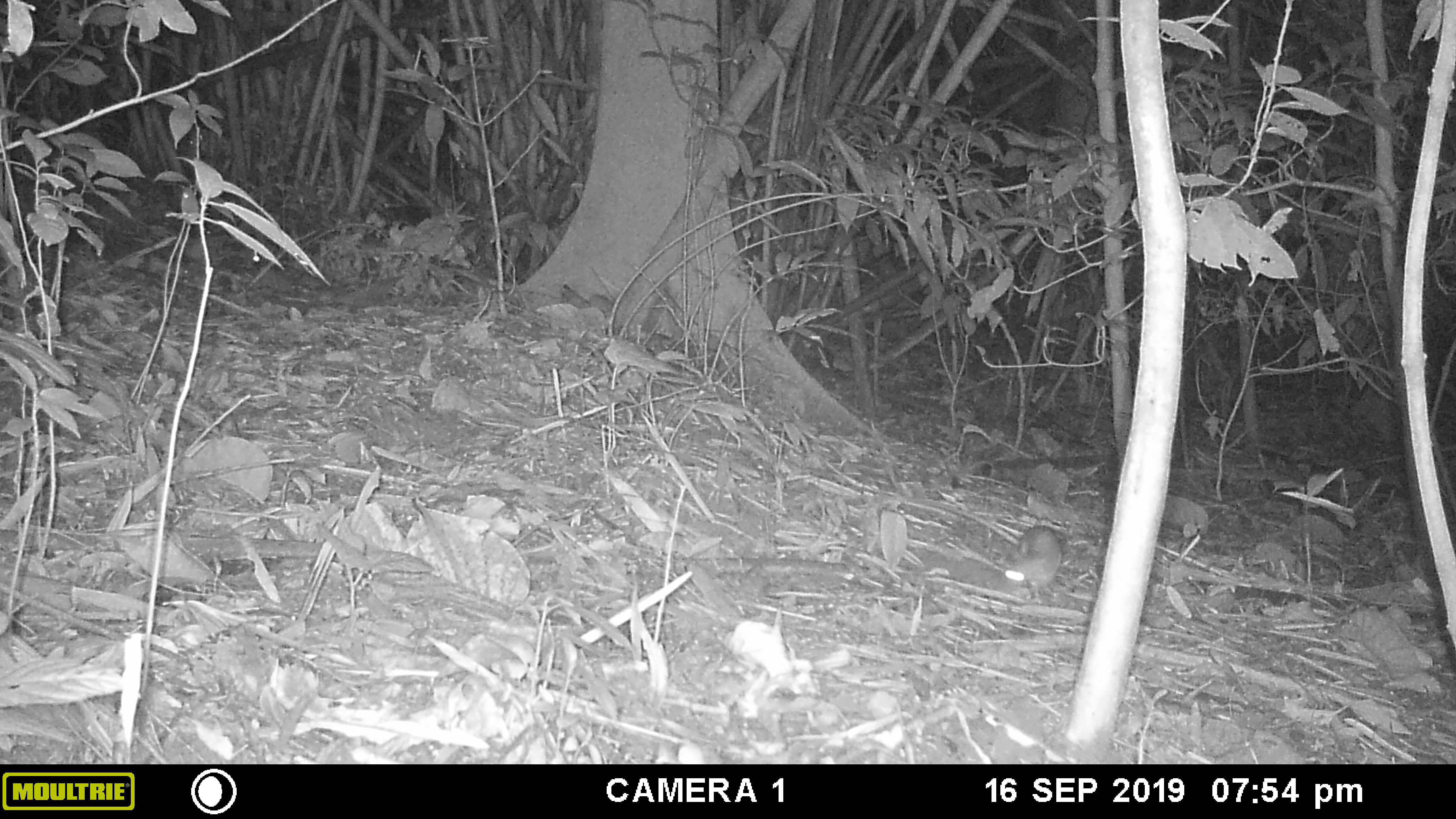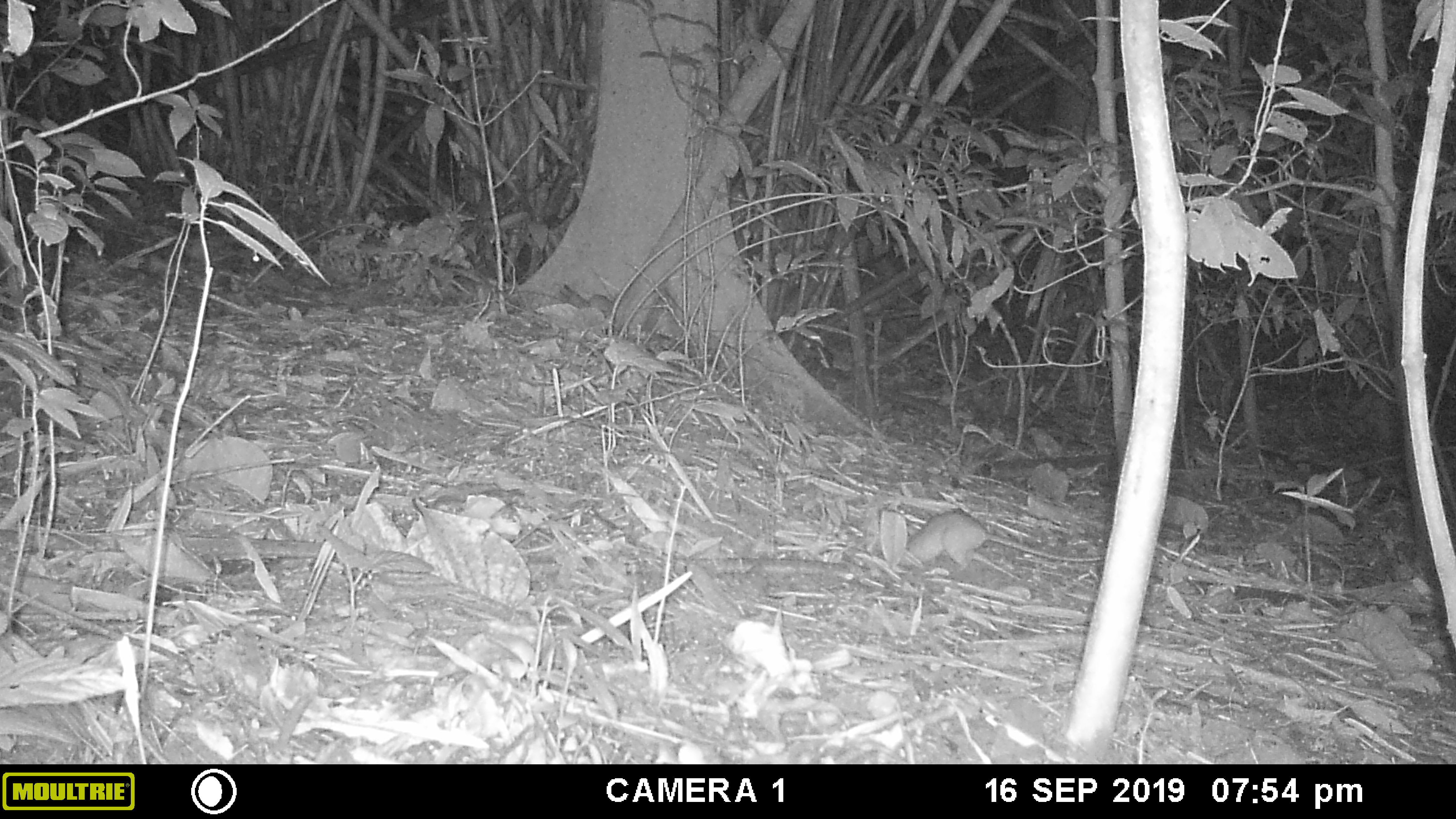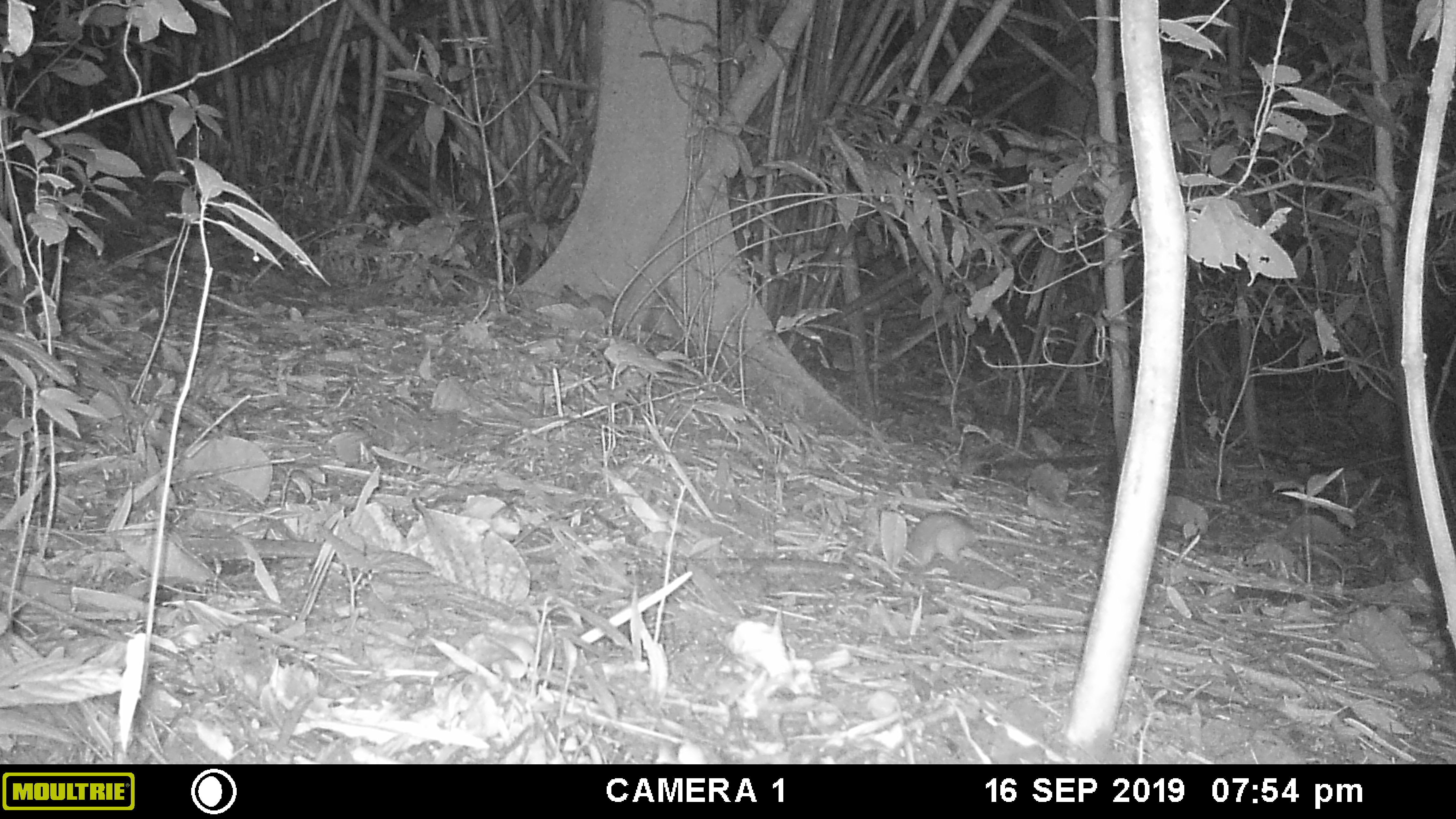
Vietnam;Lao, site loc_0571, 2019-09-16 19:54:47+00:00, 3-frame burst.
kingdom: Animalia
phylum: Chordata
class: Mammalia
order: Rodentia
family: Muridae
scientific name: Muridae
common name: old-world mice and rats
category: unidentified murid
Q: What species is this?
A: Unidentified murid (old-world mice and rats) (Muridae).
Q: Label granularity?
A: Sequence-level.